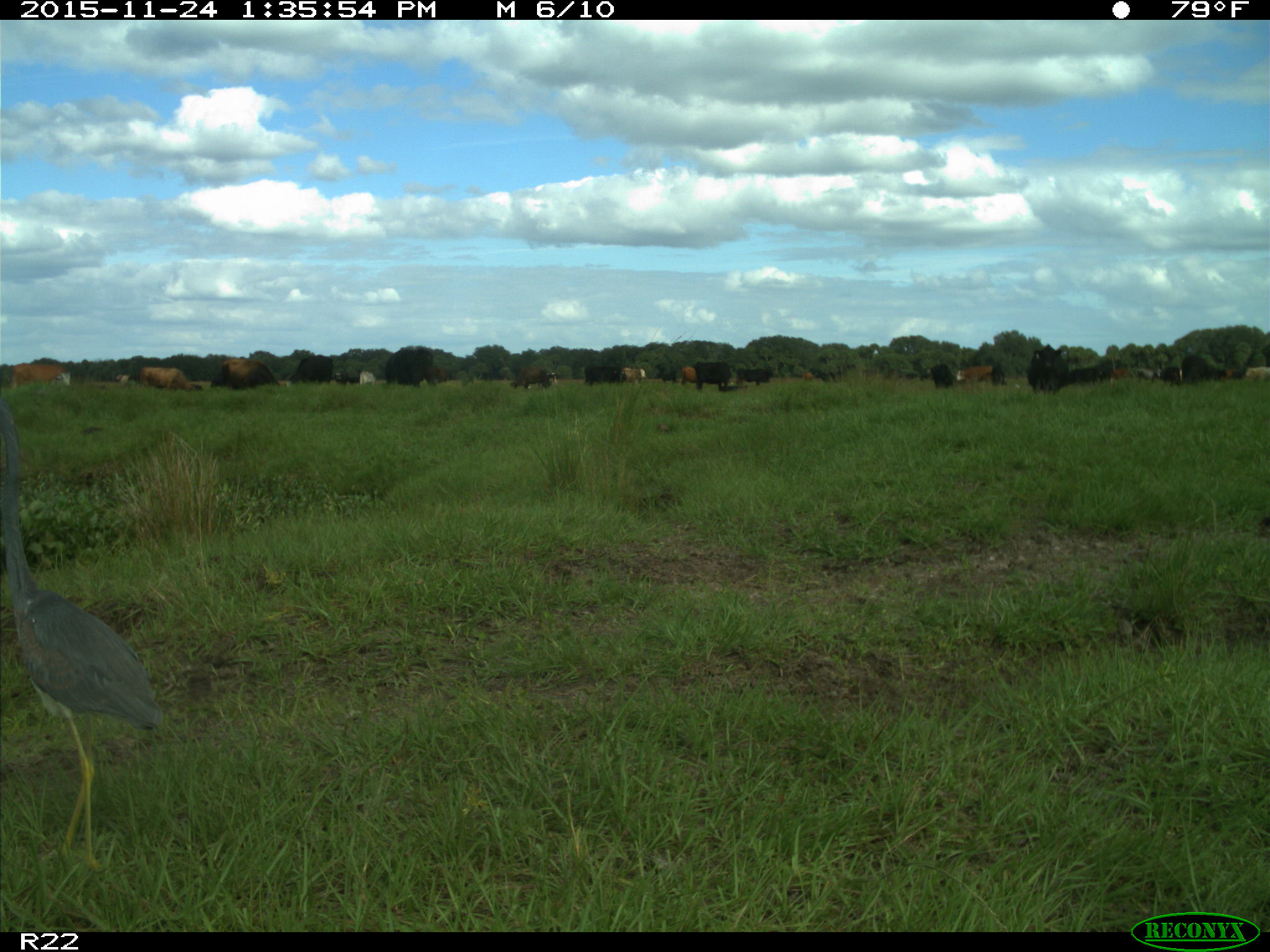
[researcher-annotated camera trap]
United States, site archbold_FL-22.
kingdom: Animalia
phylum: Chordata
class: Mammalia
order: Artiodactyla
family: Bovidae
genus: Bos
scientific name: Bos taurus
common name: domestic cow